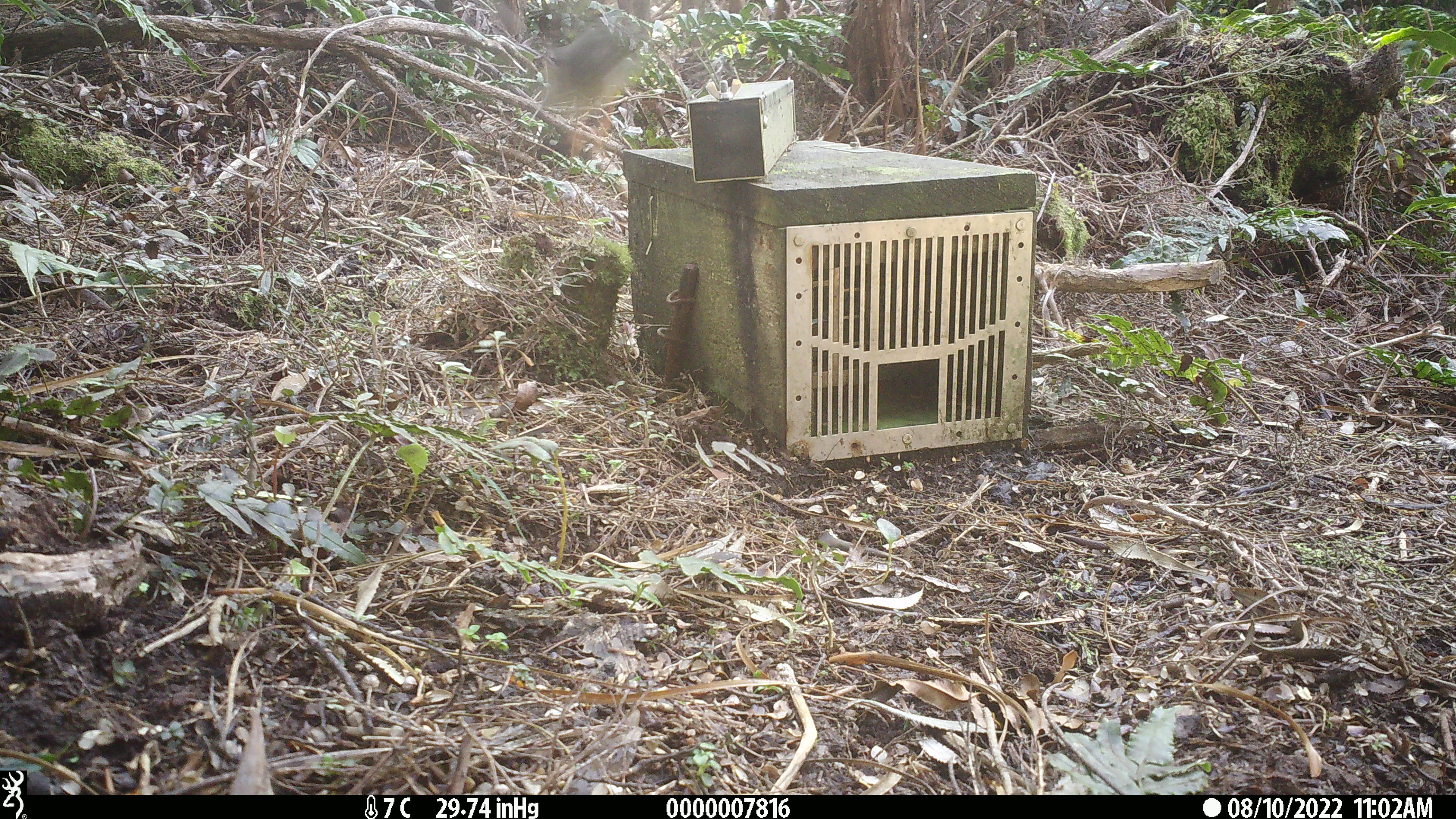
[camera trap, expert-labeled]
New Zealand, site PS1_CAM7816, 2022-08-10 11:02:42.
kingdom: Animalia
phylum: Chordata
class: Aves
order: Passeriformes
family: Petroicidae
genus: Petroica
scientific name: Petroica macrocephala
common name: tomtit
Tomtit (Petroica macrocephala).